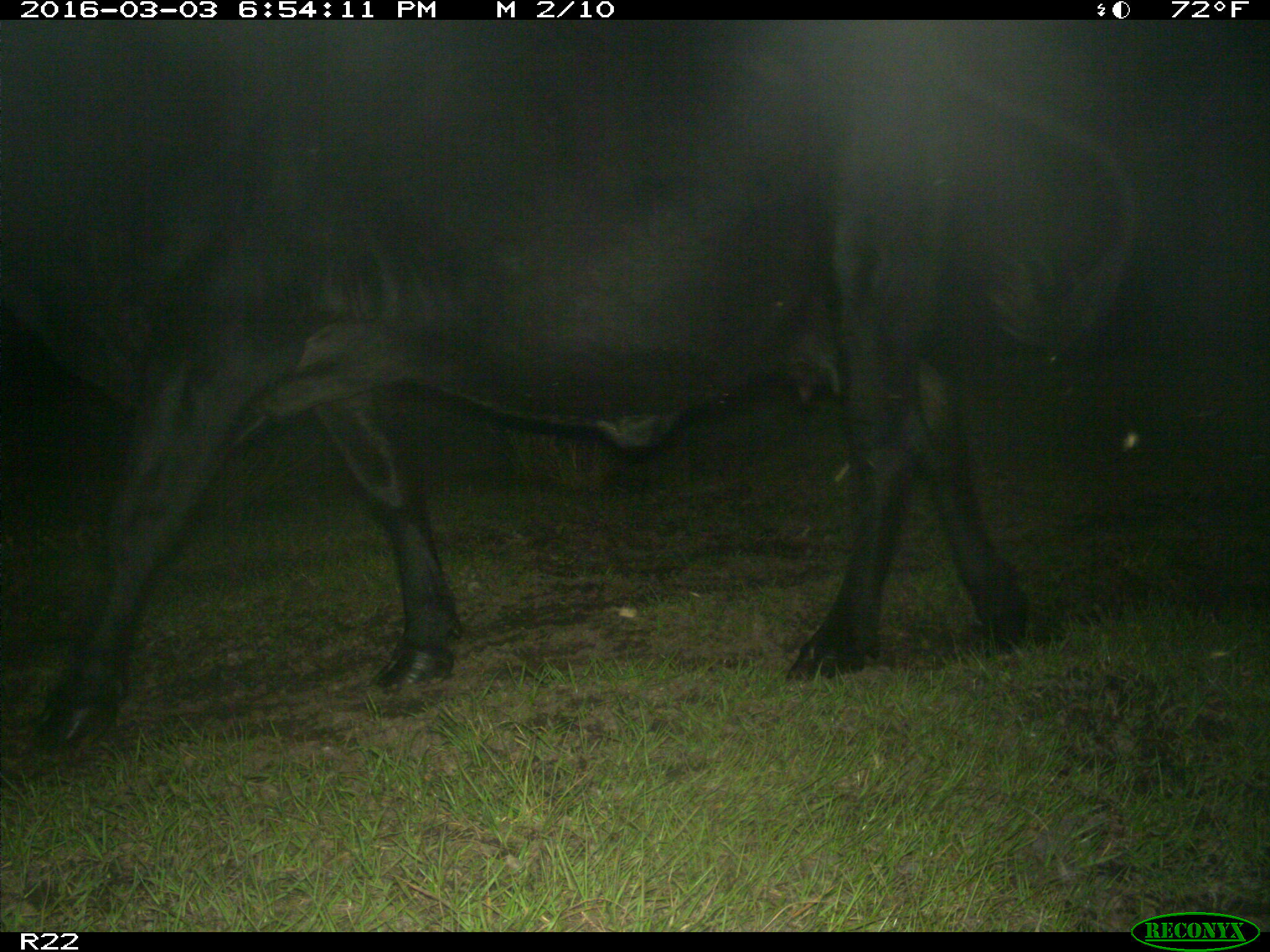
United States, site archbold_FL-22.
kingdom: Animalia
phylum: Chordata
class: Mammalia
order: Artiodactyla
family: Bovidae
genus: Bos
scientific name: Bos taurus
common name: domestic cow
Bos taurus (domestic cow).